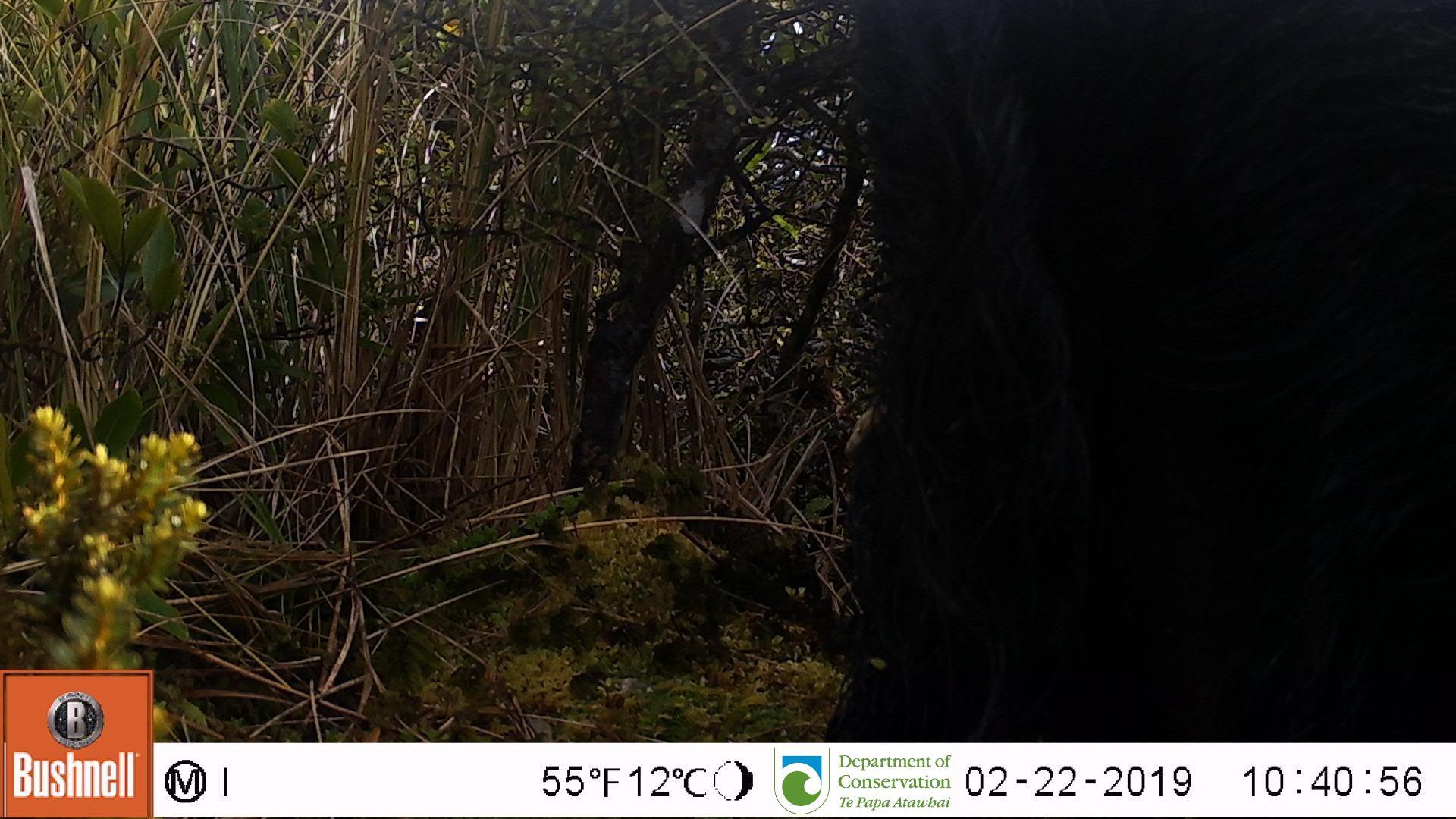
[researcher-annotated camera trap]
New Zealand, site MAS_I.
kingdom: Animalia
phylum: Chordata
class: Mammalia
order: Artiodactyla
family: Suidae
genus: Sus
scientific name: Sus scrofa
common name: pig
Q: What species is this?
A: Pig (Sus scrofa).